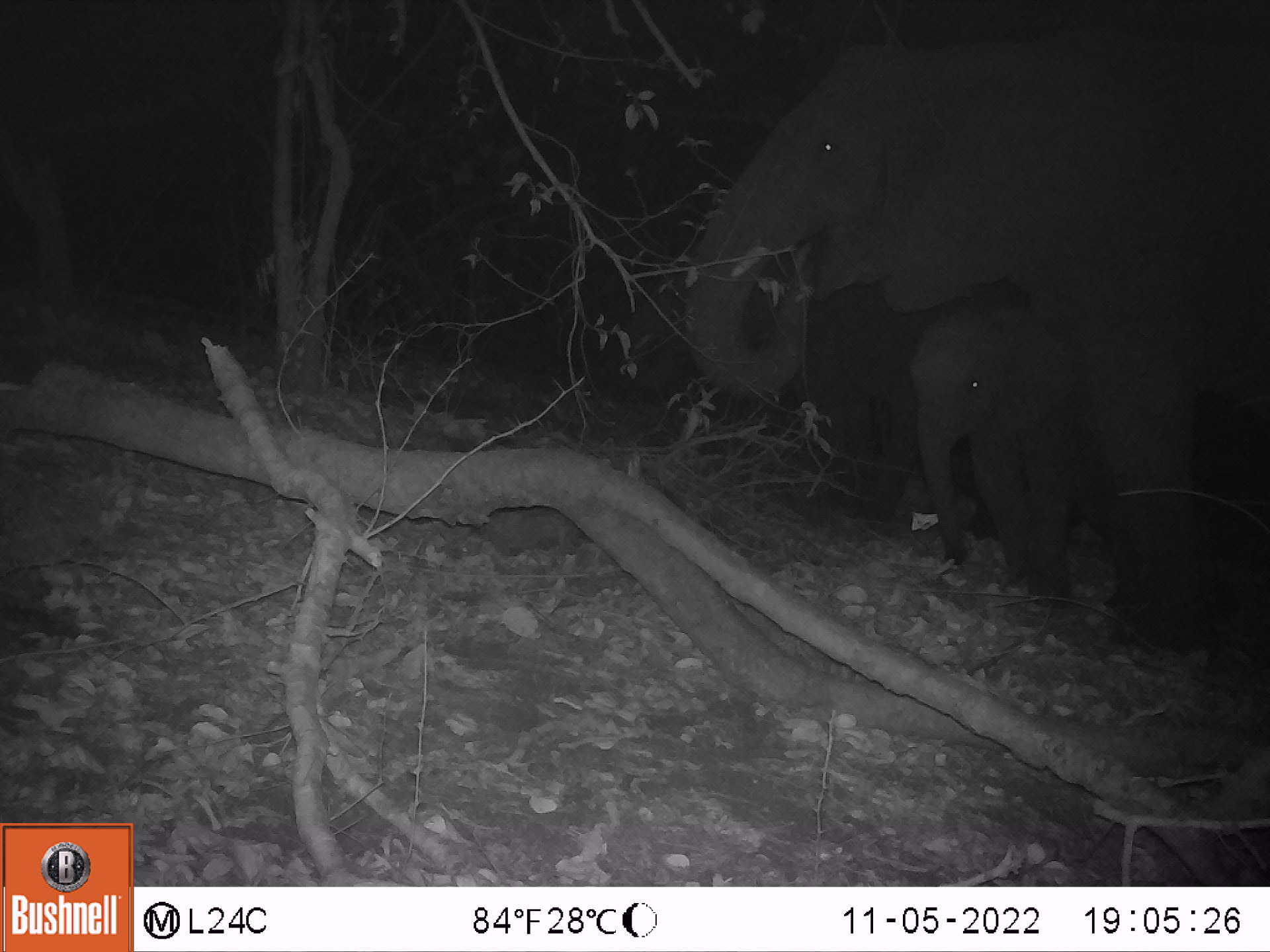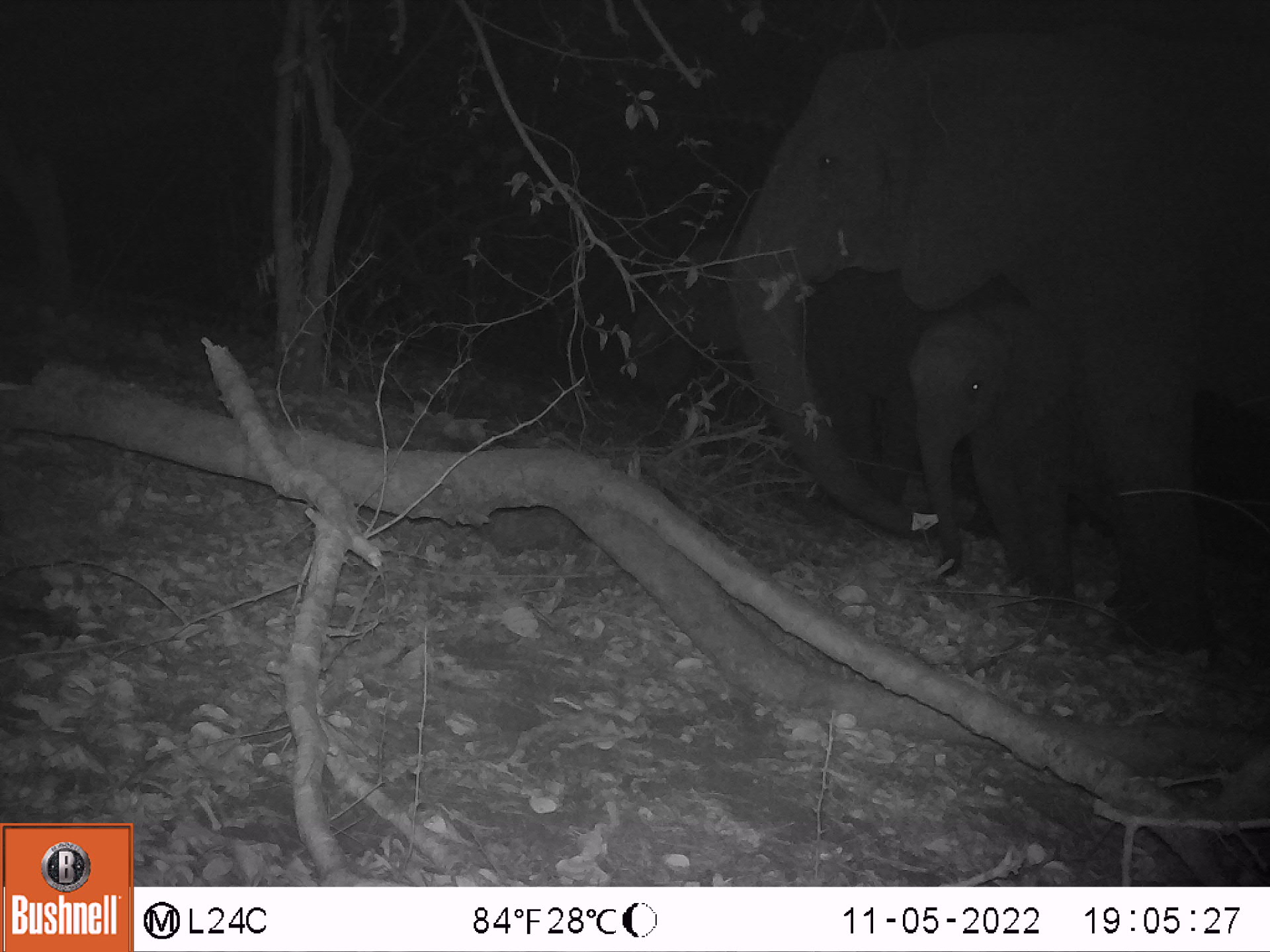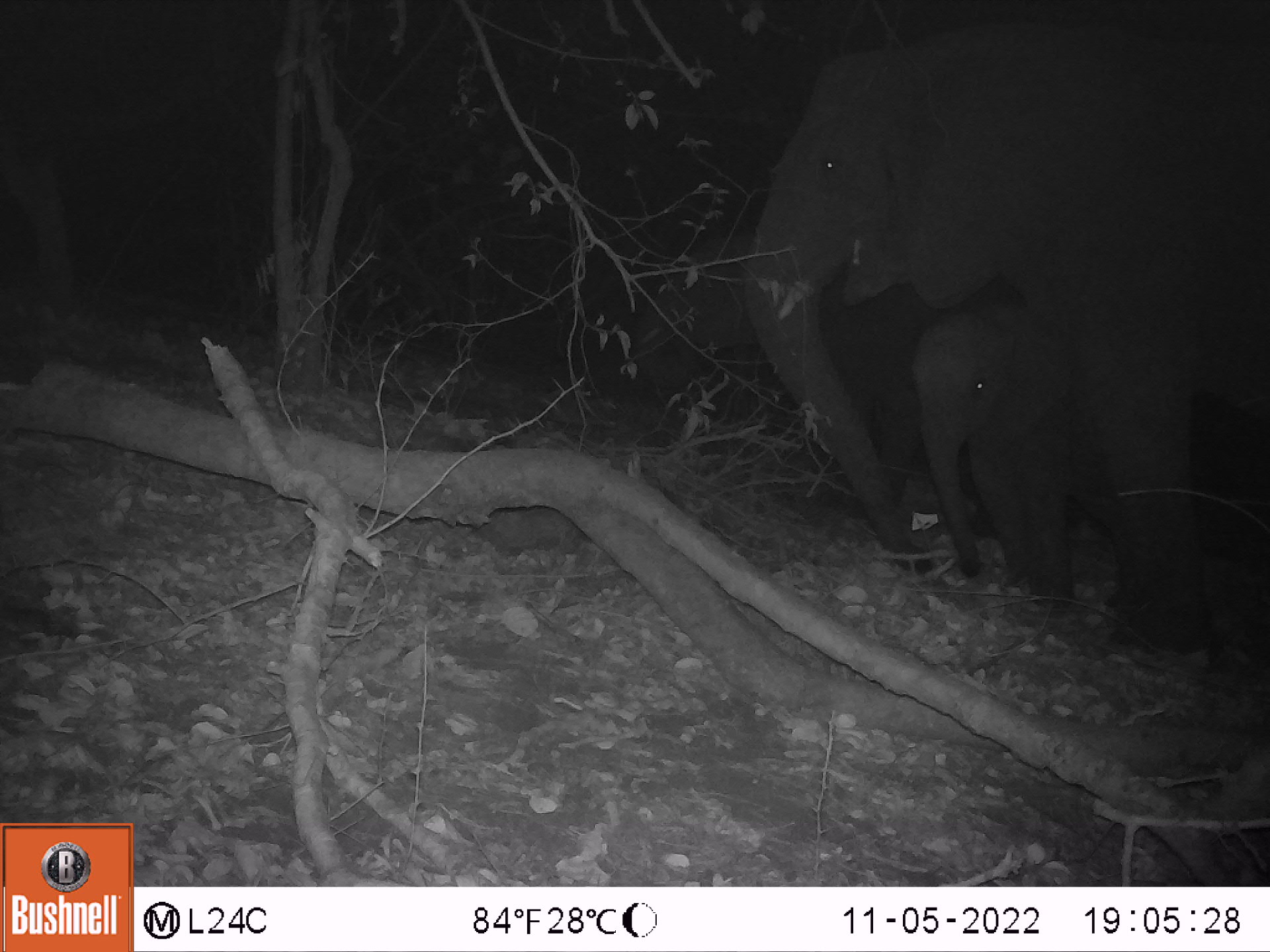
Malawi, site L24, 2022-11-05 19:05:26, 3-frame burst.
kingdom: Animalia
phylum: Chordata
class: Mammalia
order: Proboscidea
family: Elephantidae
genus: Loxodonta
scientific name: Loxodonta africana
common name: african savanna elephant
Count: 2.